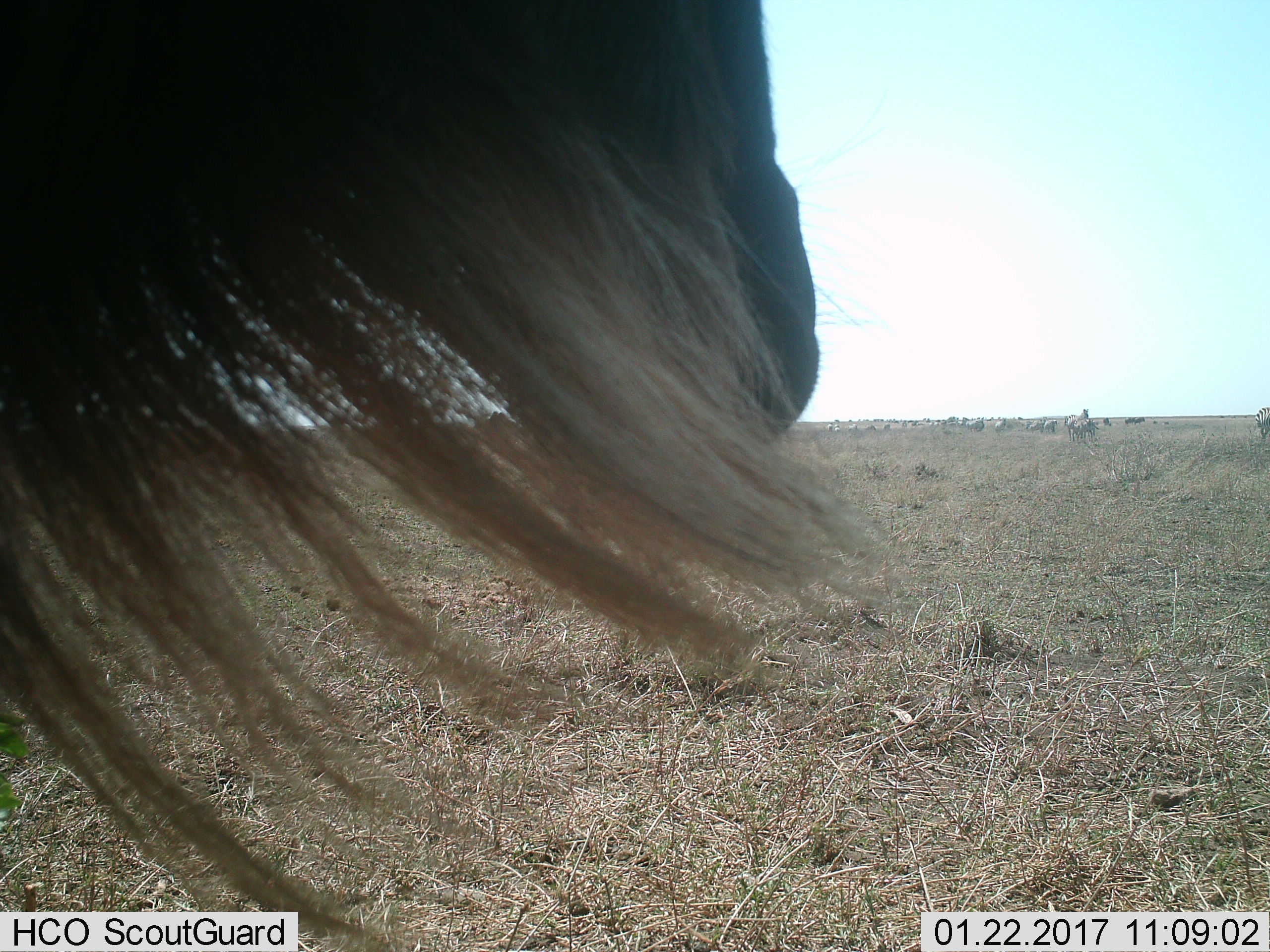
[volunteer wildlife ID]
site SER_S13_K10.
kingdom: Animalia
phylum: Chordata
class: Mammalia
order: Artiodactyla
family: Bovidae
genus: Connochaetes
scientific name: Connochaetes taurinus taurinus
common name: blue wildebeest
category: wildebeestblue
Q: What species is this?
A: Wildebeestblue (blue wildebeest) (Connochaetes taurinus taurinus).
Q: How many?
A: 1.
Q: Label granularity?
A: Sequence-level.